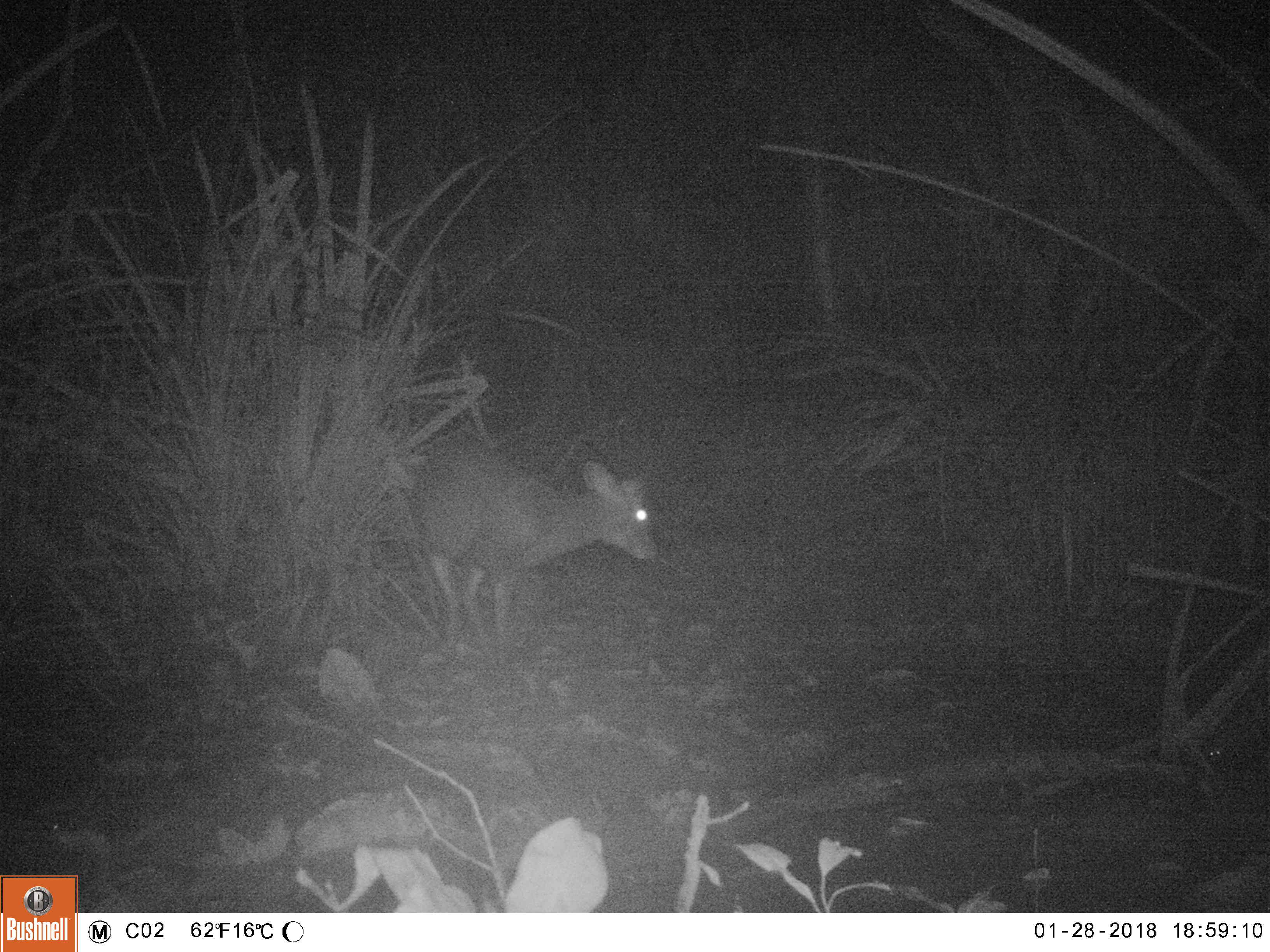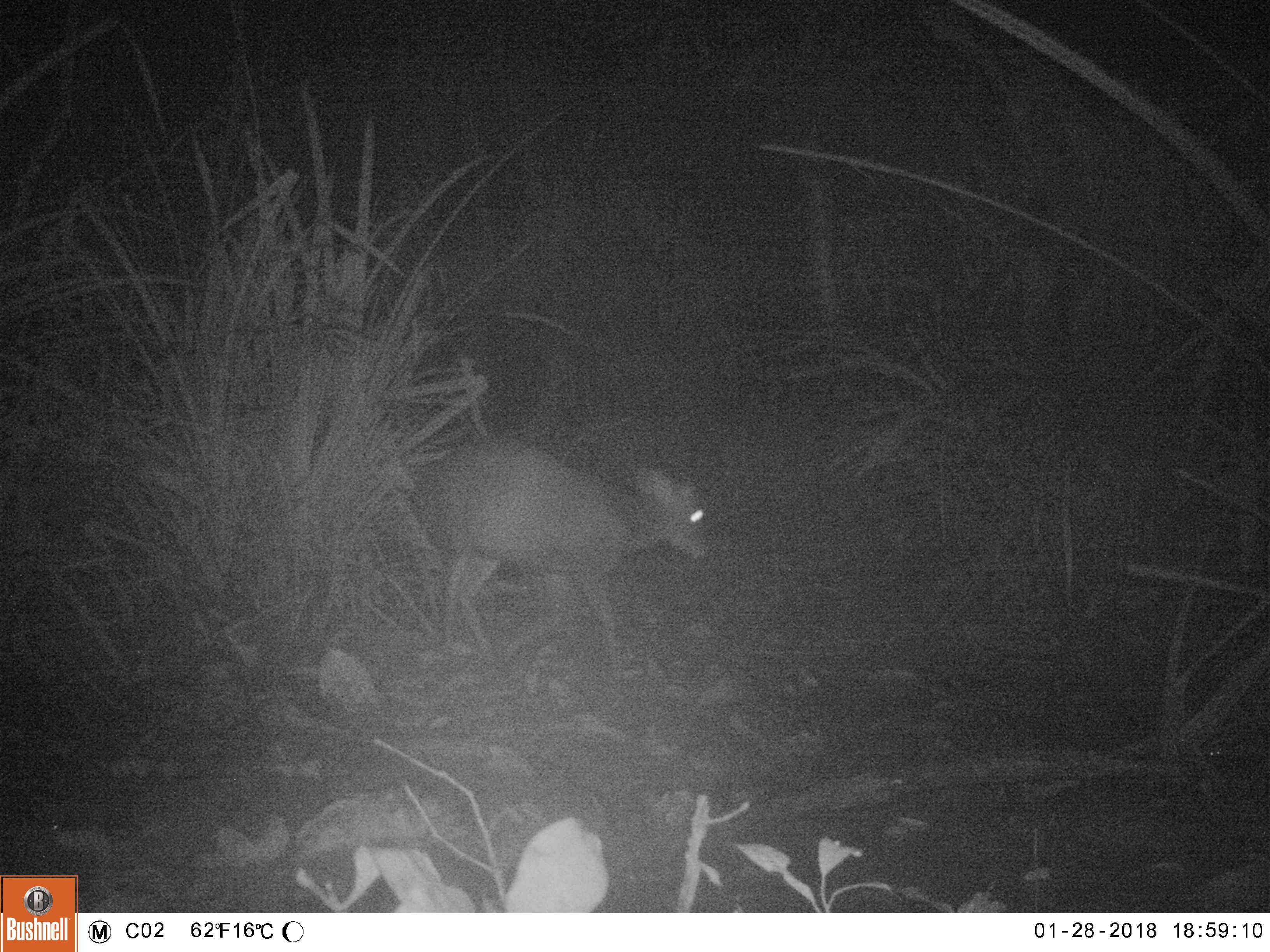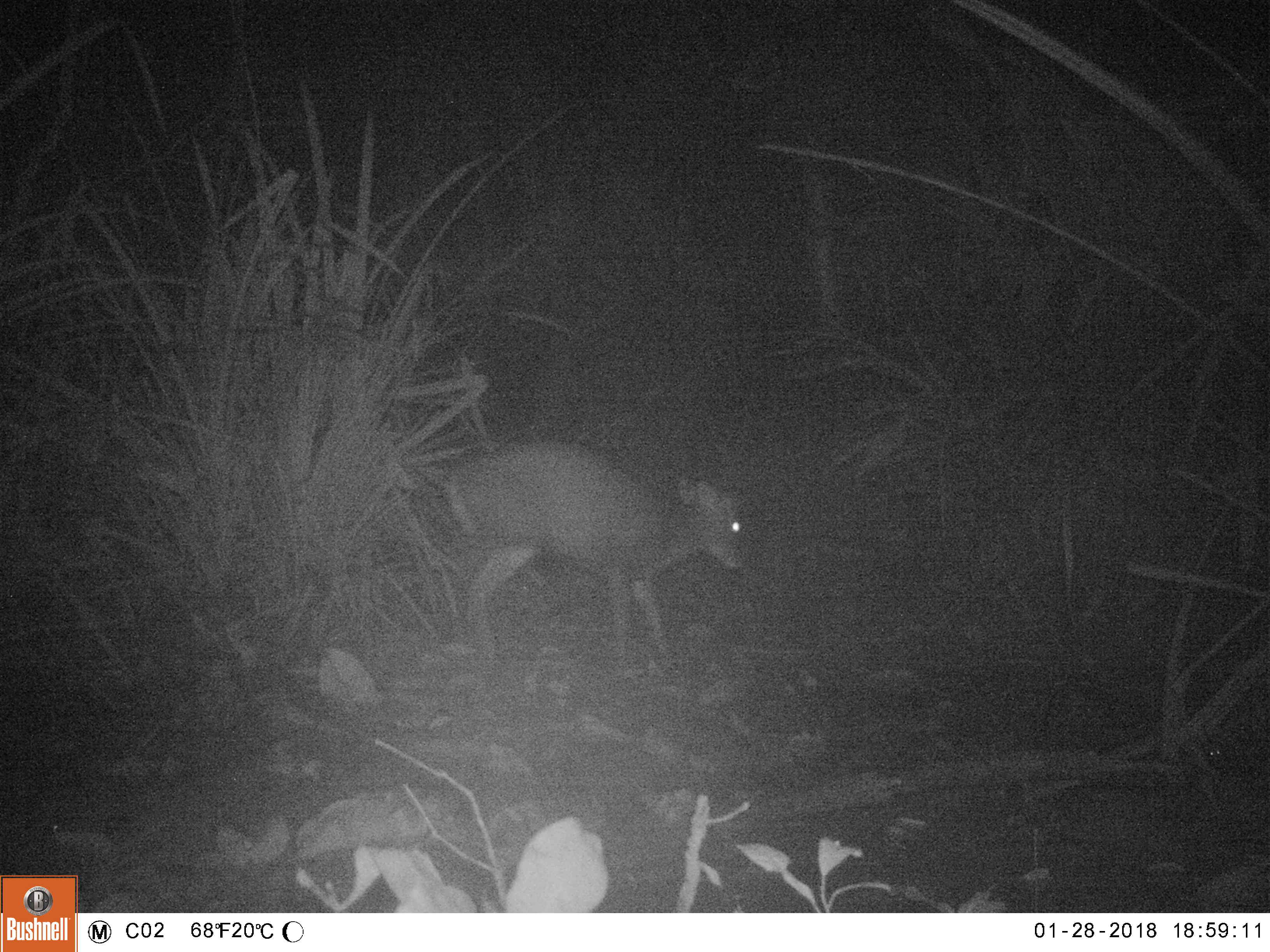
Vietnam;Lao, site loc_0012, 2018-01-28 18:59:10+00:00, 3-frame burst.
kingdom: Animalia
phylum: Chordata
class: Mammalia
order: Artiodactyla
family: Cervidae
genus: Muntiacus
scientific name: Muntiacus rooseveltorum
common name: roosevelt's muntjac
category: roosevelts muntjac group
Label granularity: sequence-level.